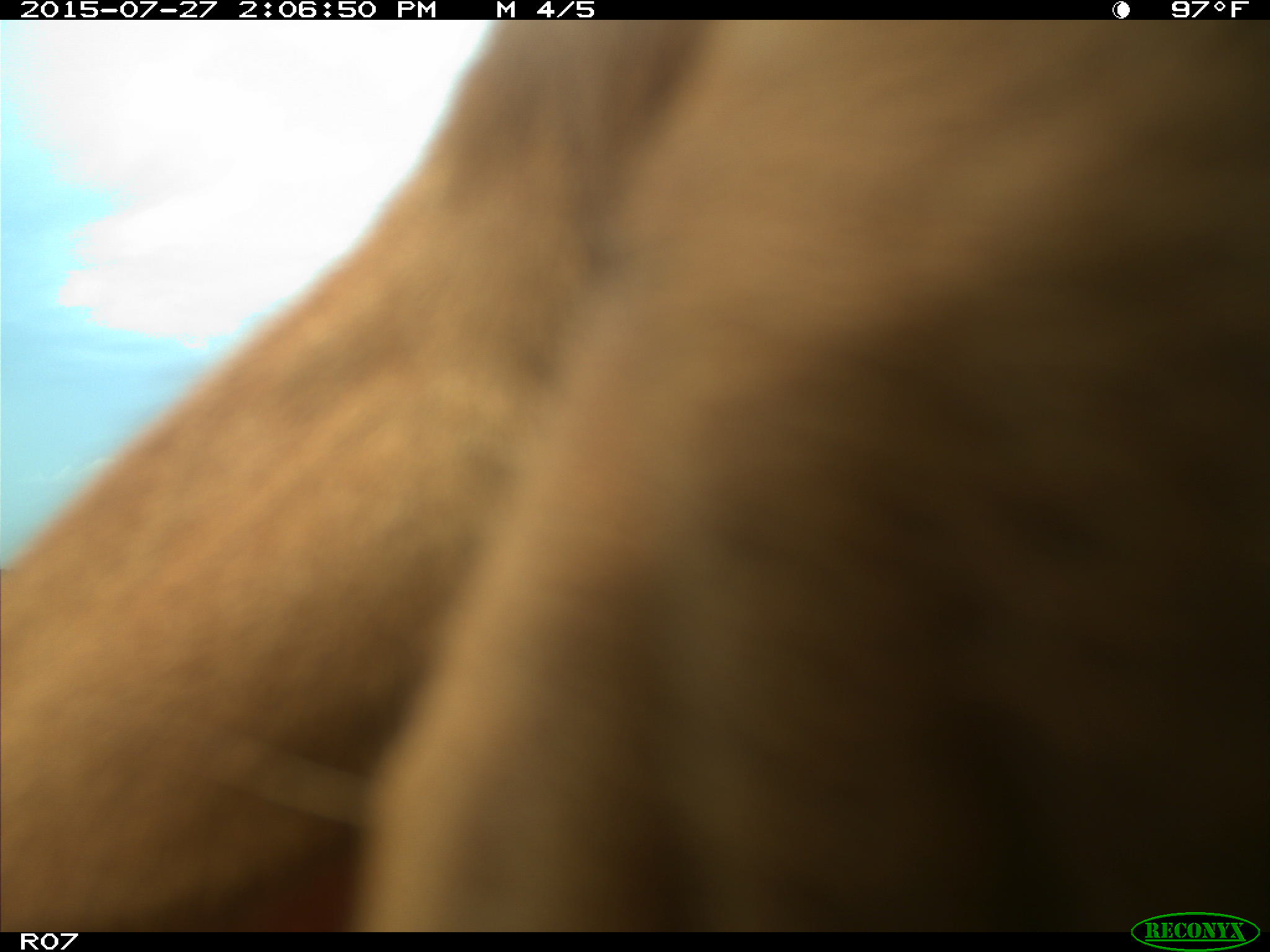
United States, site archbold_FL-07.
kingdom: Animalia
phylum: Chordata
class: Mammalia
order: Artiodactyla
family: Bovidae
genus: Bos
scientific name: Bos taurus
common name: domestic cow